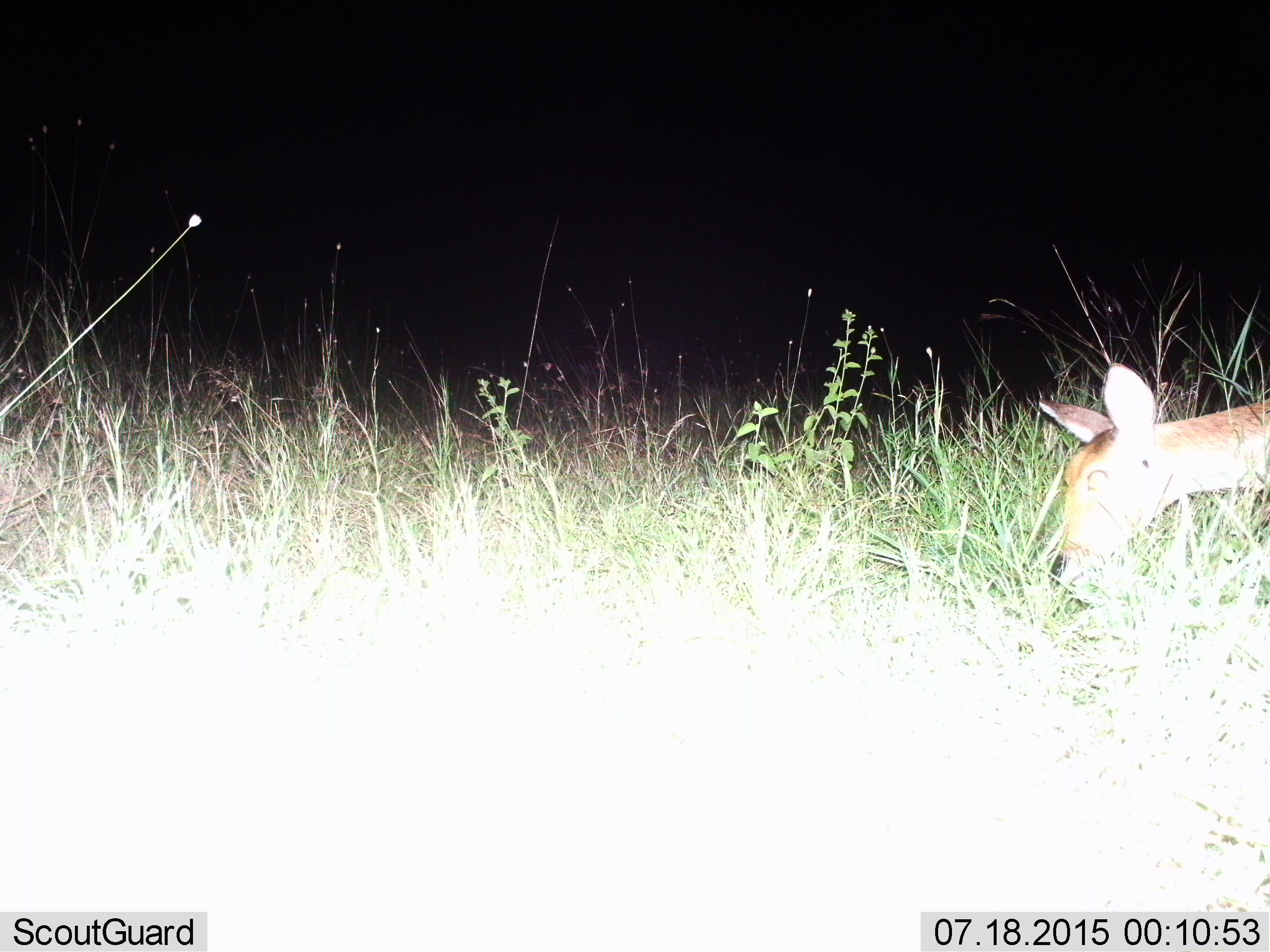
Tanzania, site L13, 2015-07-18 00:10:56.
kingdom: Animalia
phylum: Chordata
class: Mammalia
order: Artiodactyla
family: Bovidae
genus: Redunca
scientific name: Redunca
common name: reedbuck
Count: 1.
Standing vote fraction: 20%.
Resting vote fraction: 0%.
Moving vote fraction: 0%.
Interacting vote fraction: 0%.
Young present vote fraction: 0%.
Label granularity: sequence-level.